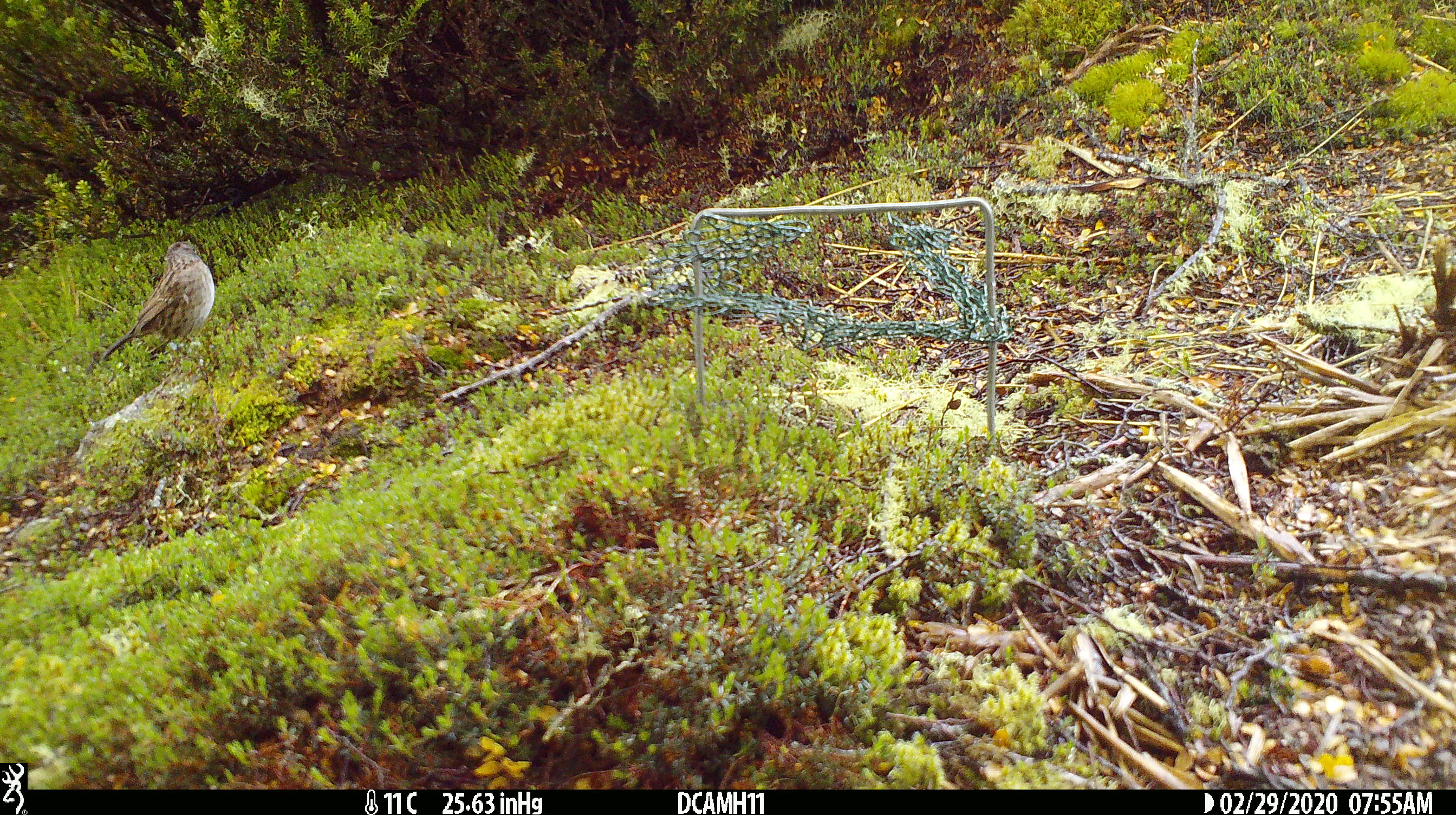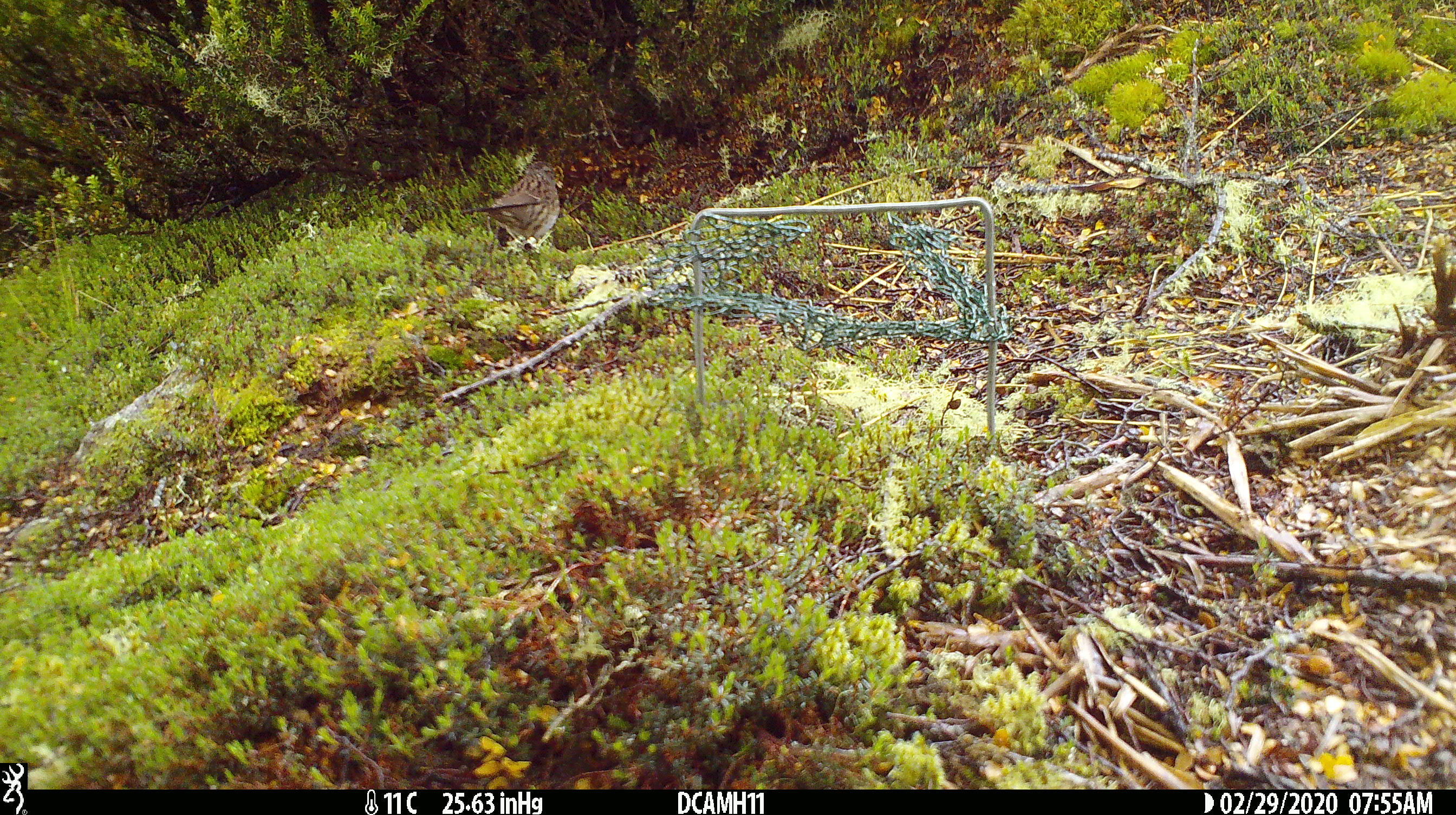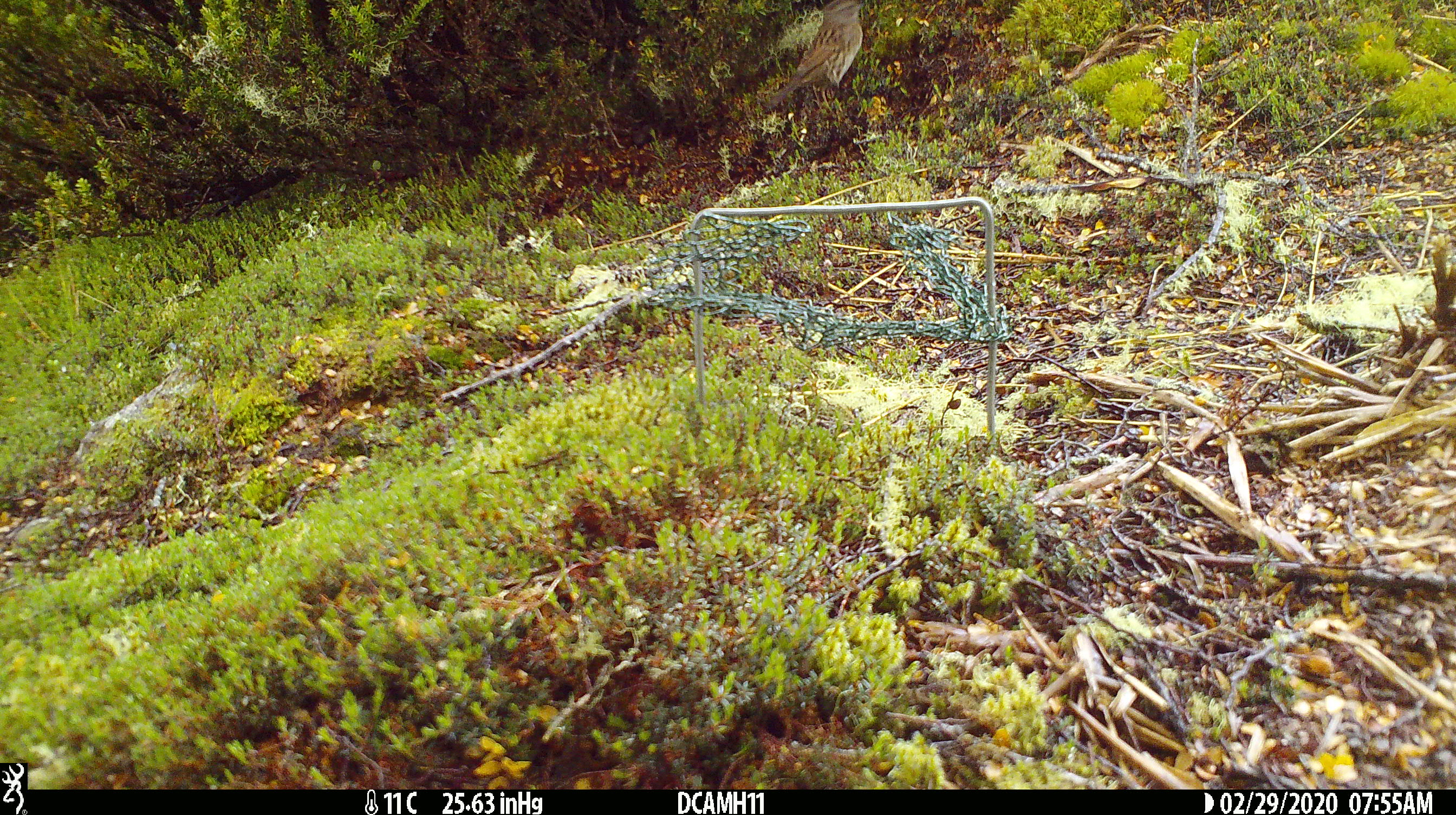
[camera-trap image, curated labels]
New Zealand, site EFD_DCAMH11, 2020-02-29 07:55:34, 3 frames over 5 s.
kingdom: Animalia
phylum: Chordata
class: Aves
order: Passeriformes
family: Prunellidae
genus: Prunella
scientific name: Prunella modularis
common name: dunnock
Dunnock (Prunella modularis).